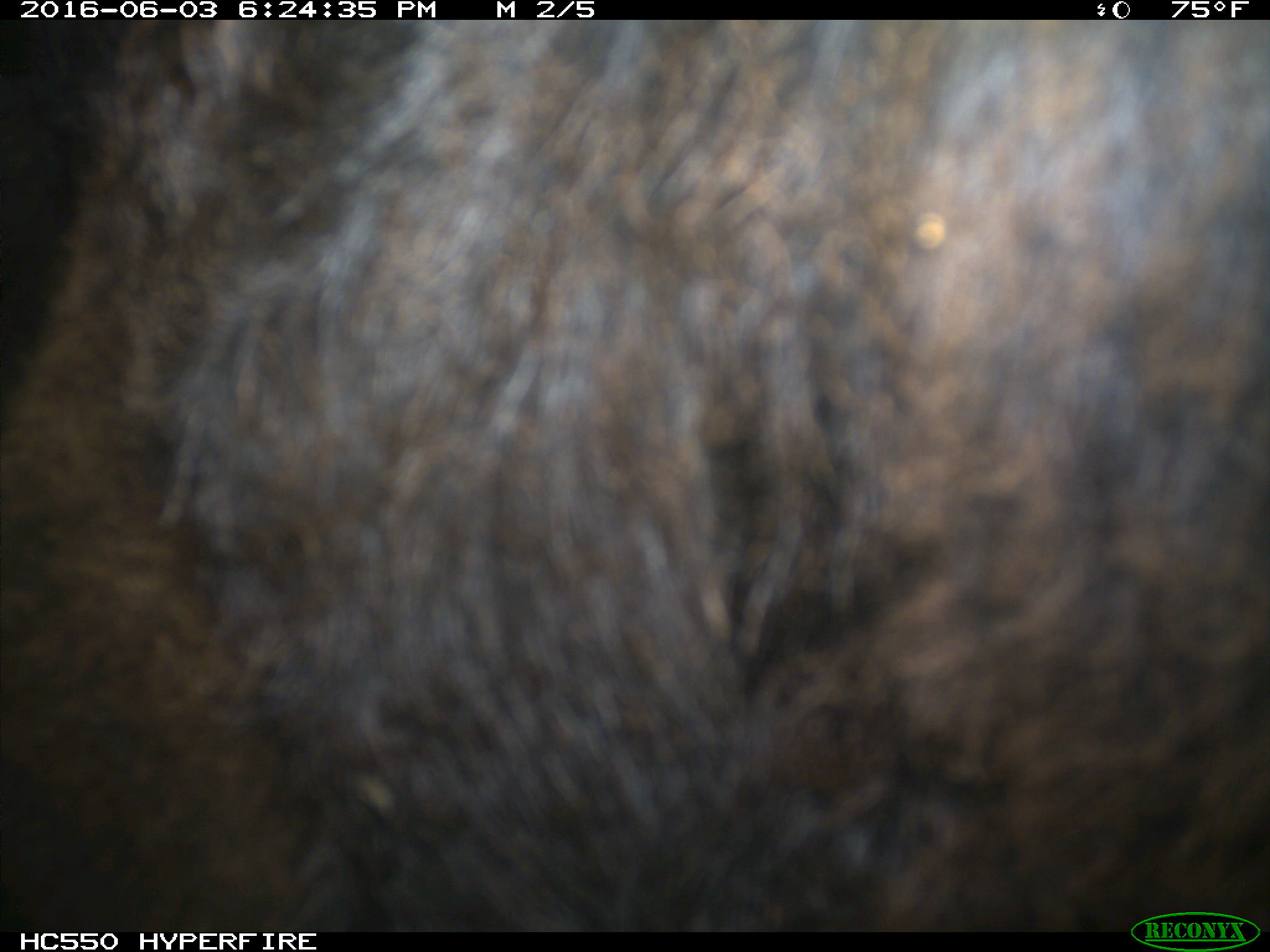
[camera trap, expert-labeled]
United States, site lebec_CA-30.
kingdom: Animalia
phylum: Chordata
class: Mammalia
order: Artiodactyla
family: Bovidae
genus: Bos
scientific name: Bos taurus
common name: domestic cow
Bos taurus (domestic cow).